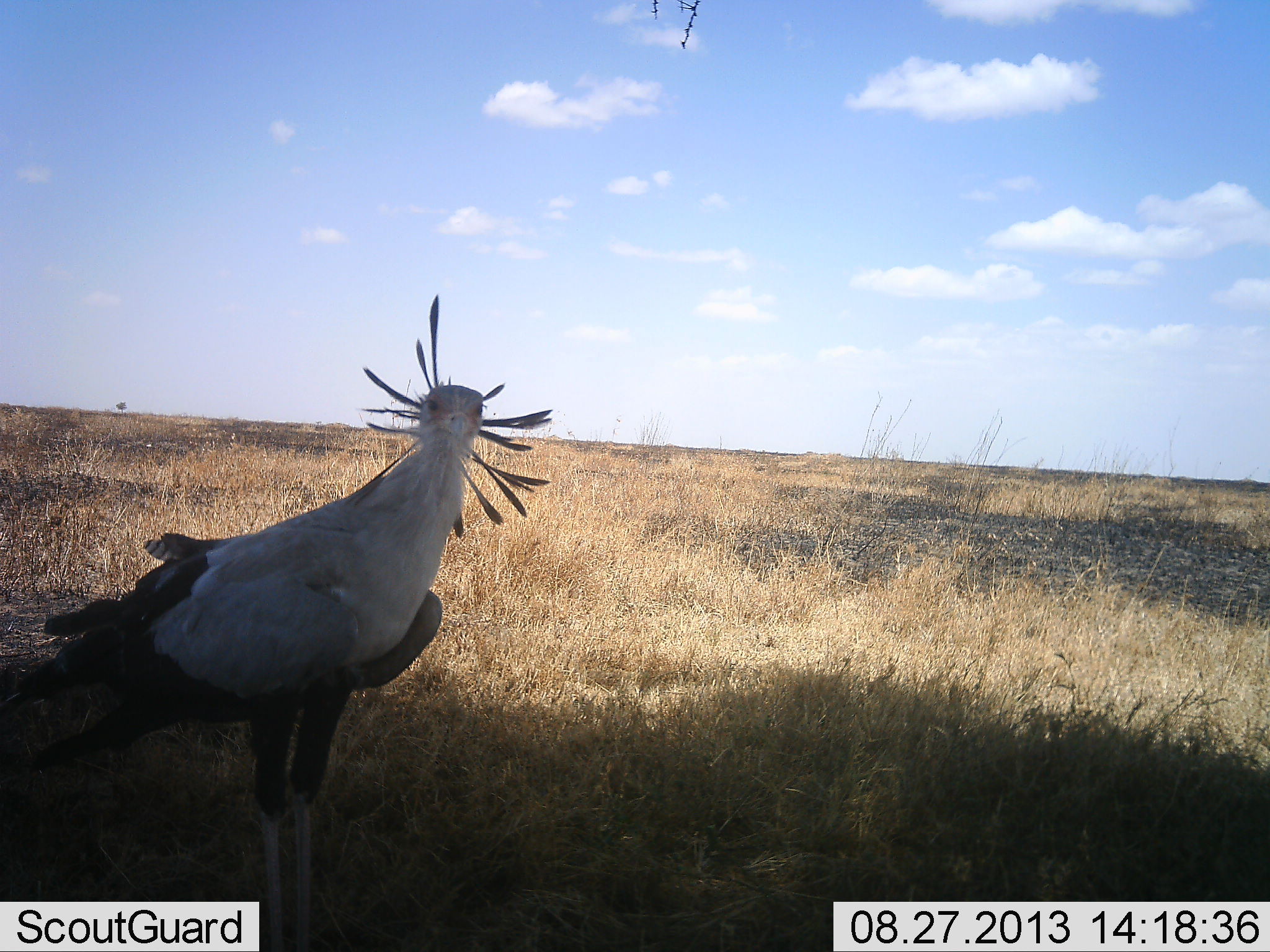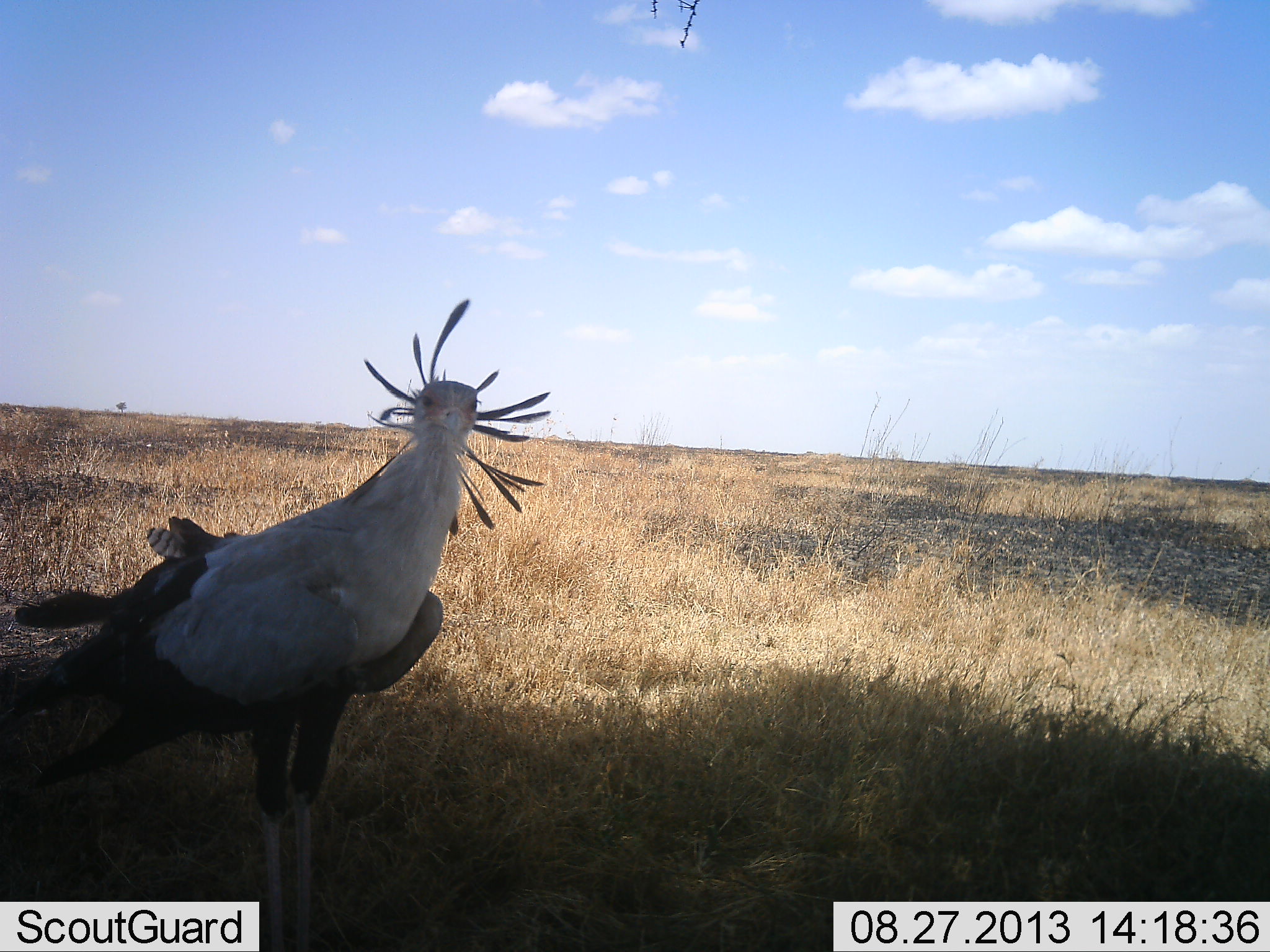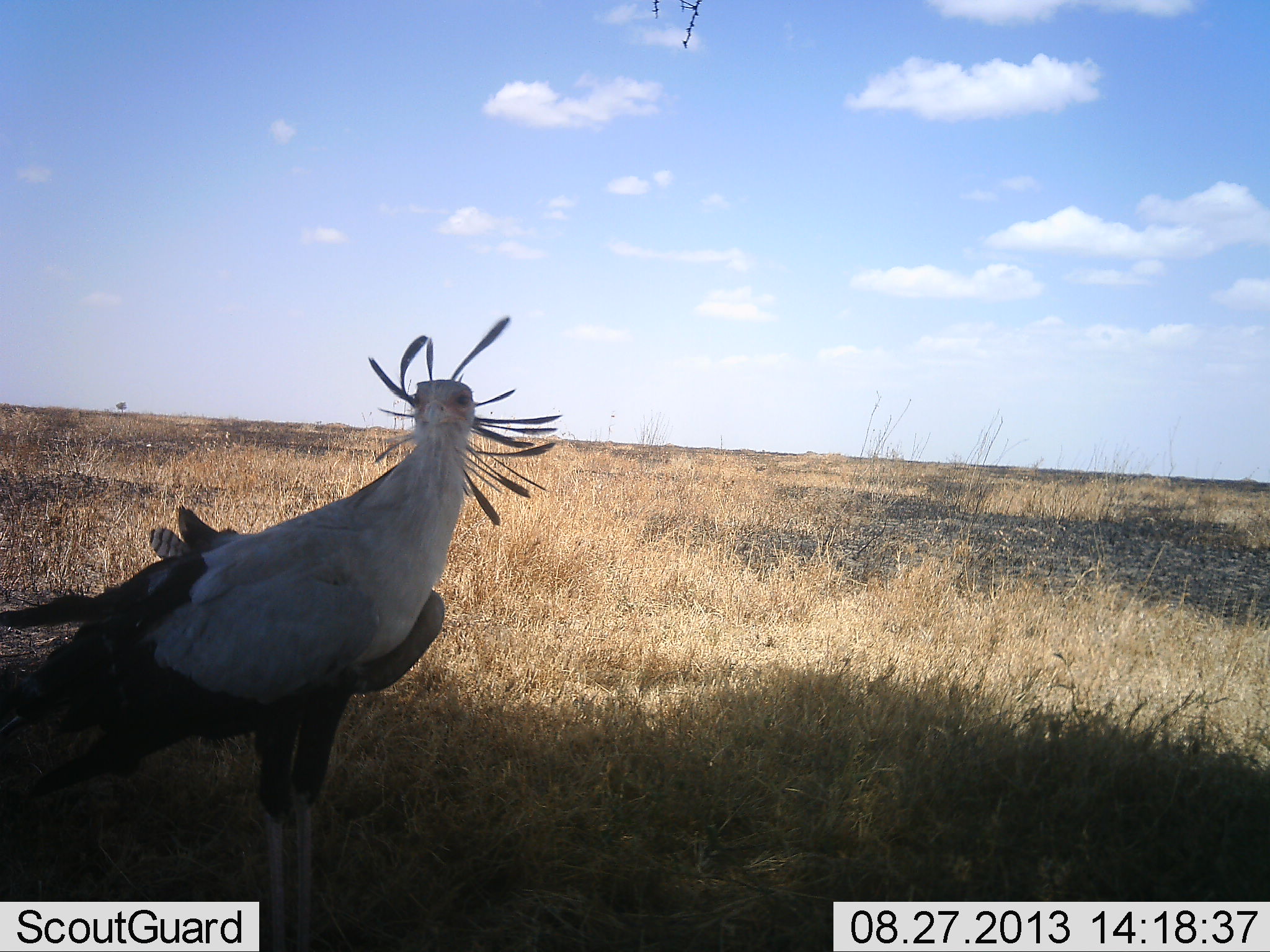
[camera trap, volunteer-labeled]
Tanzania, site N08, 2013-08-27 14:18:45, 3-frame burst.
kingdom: Animalia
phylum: Chordata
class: Aves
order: Accipitriformes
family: Sagittariidae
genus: Sagittarius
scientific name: Sagittarius serpentarius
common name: secretary bird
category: secretarybird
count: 1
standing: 100%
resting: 0%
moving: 0%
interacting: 0%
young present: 0%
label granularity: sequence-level